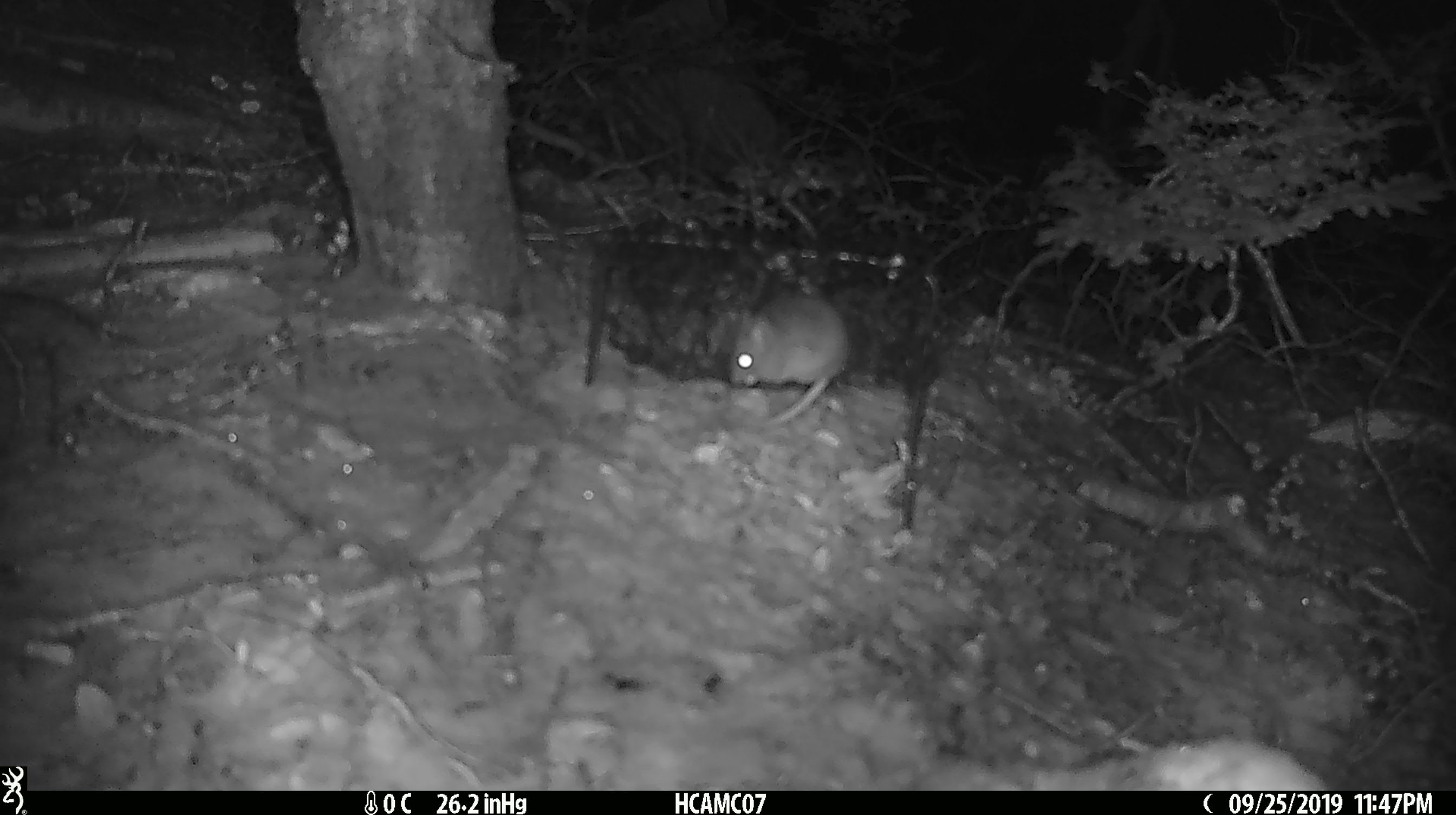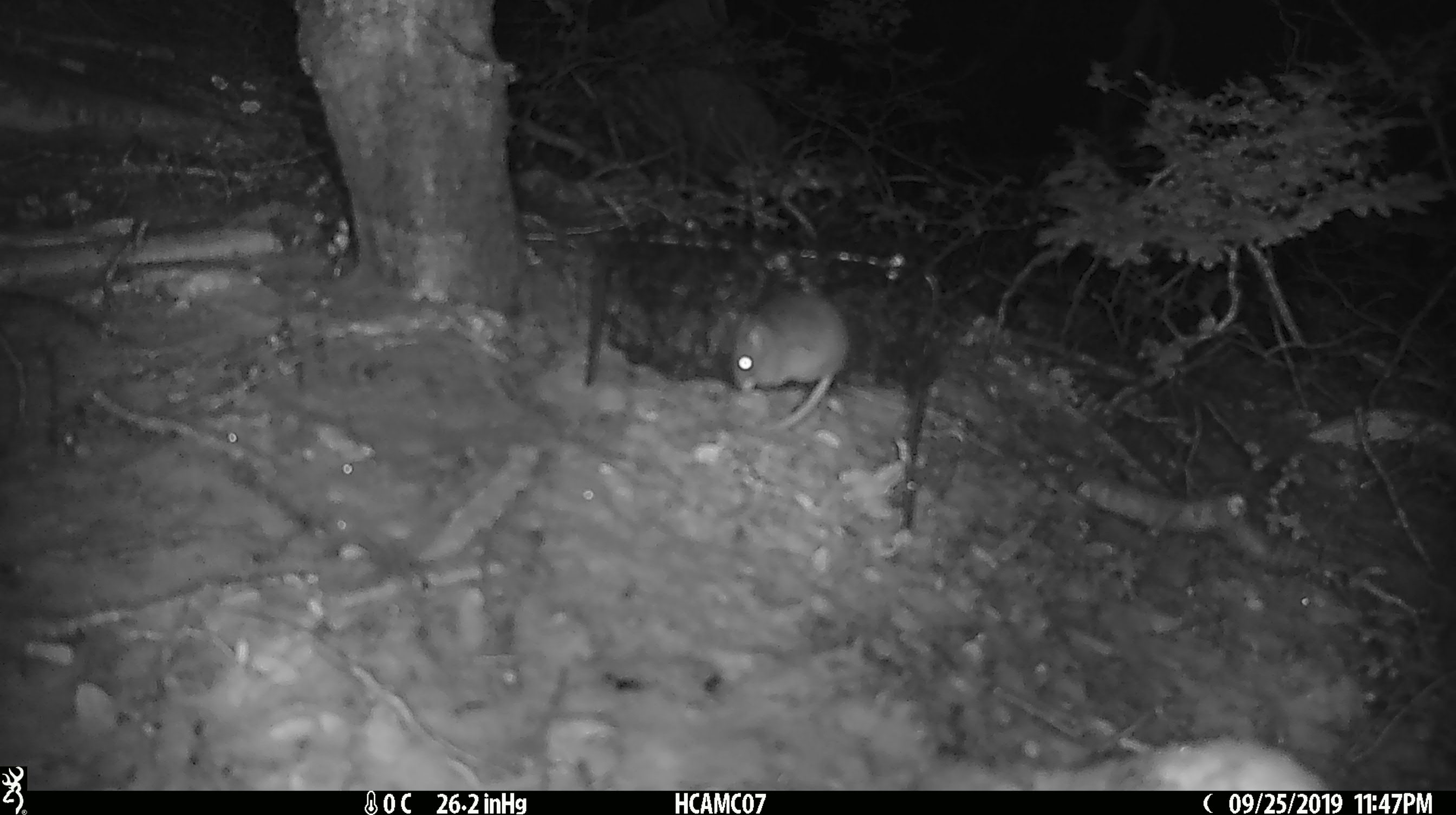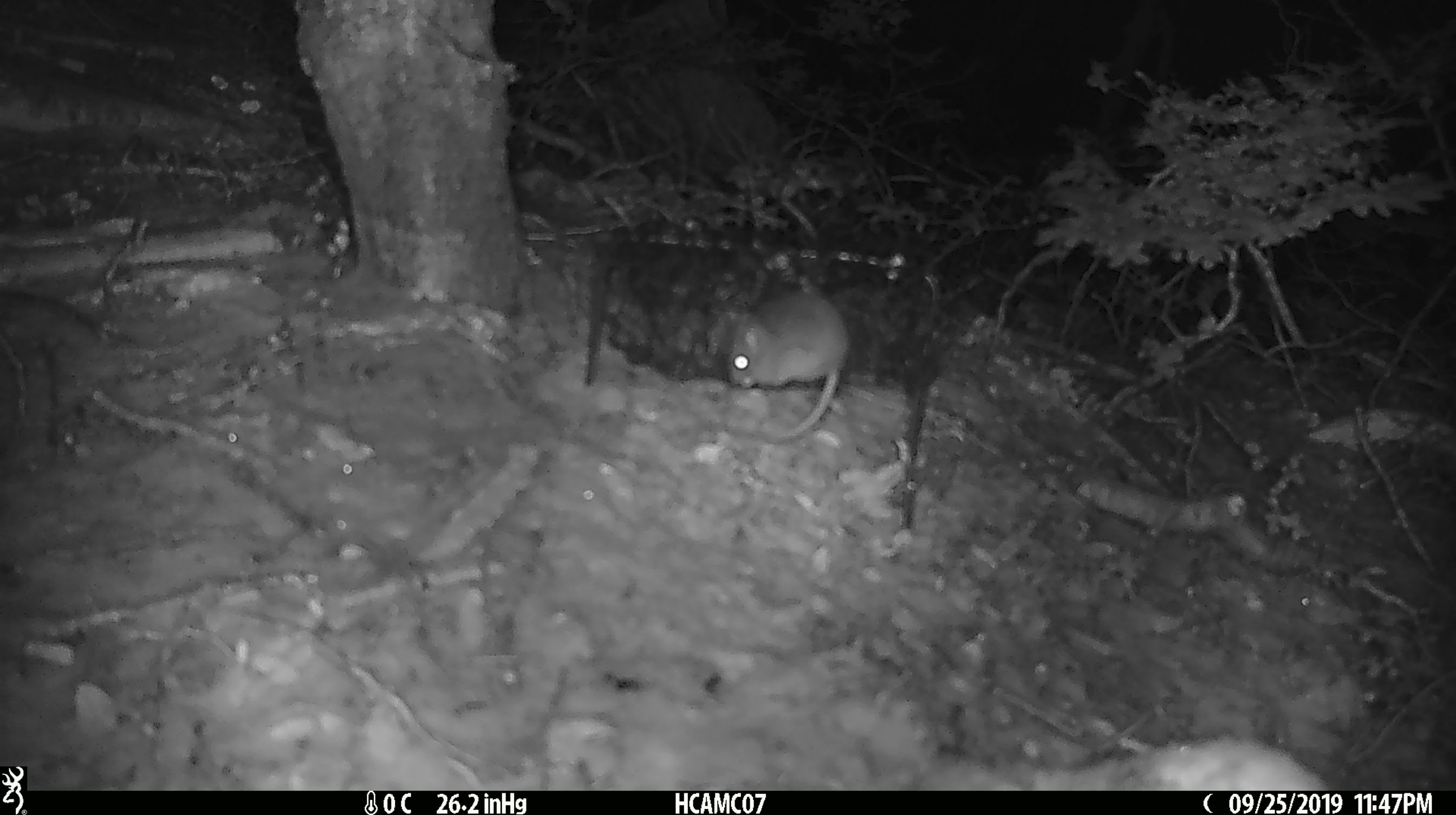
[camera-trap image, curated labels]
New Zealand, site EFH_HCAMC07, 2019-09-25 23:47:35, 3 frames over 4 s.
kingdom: Animalia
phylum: Chordata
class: Mammalia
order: Rodentia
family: Muridae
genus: Mus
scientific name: Mus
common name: mouse